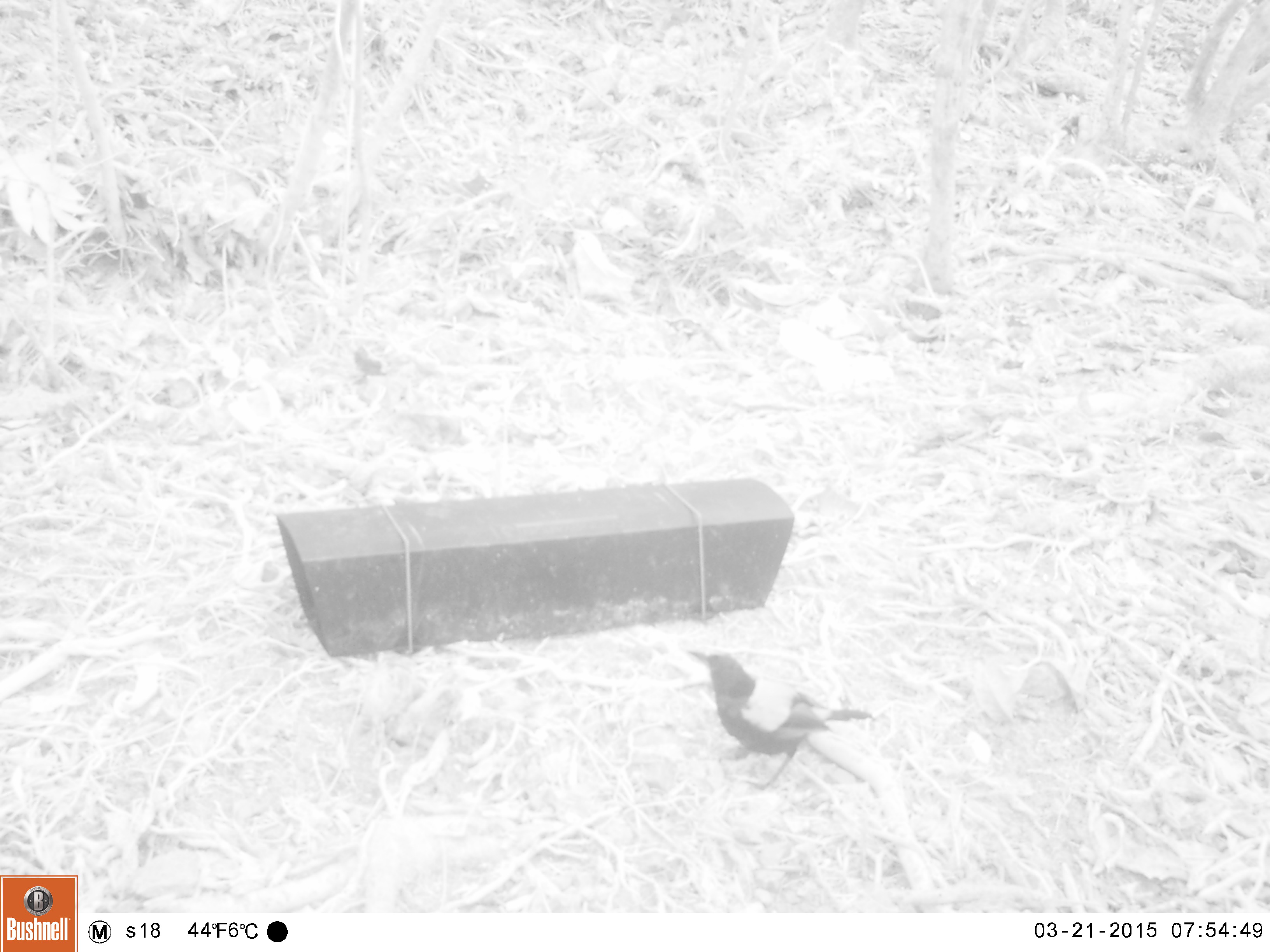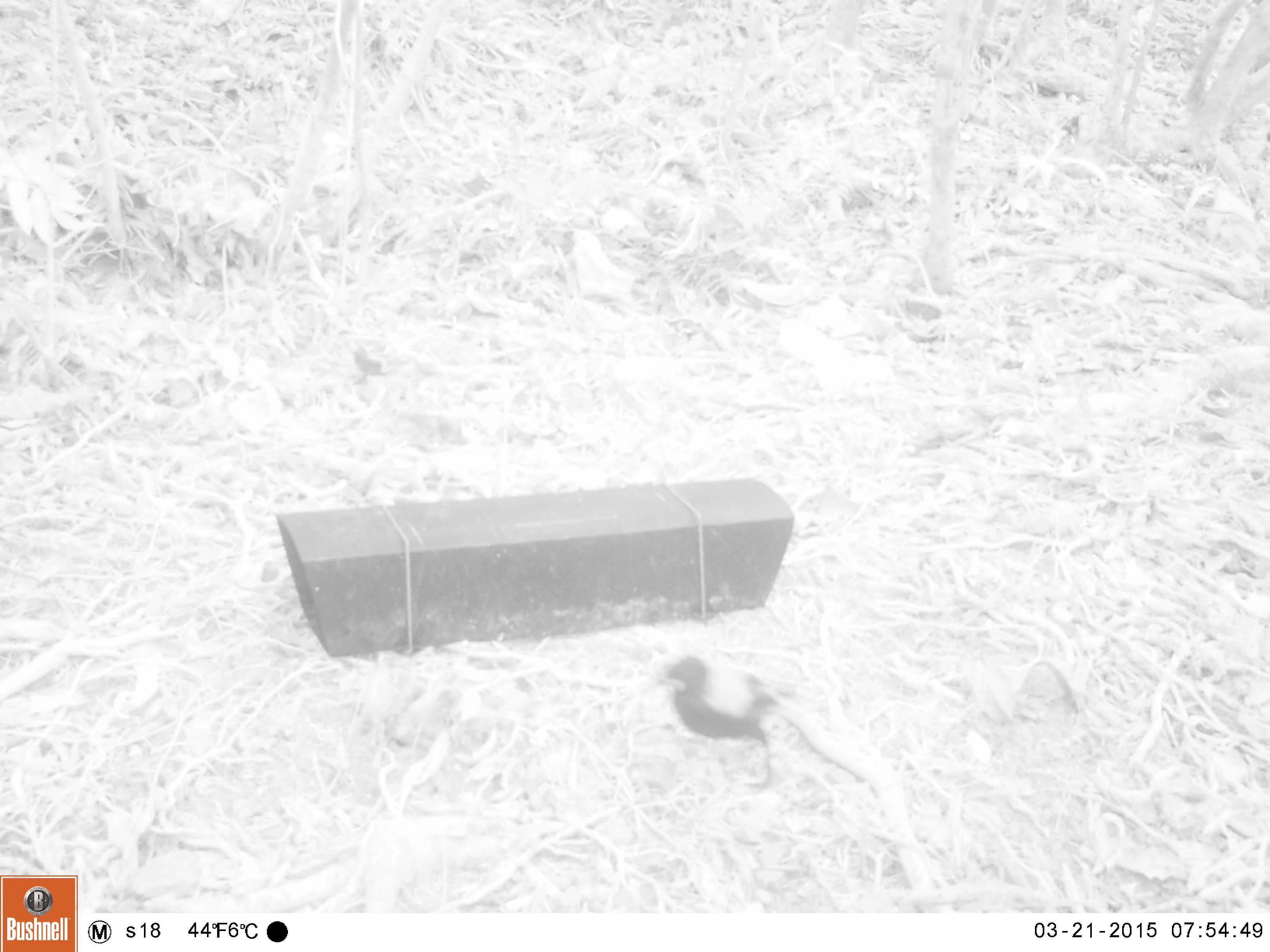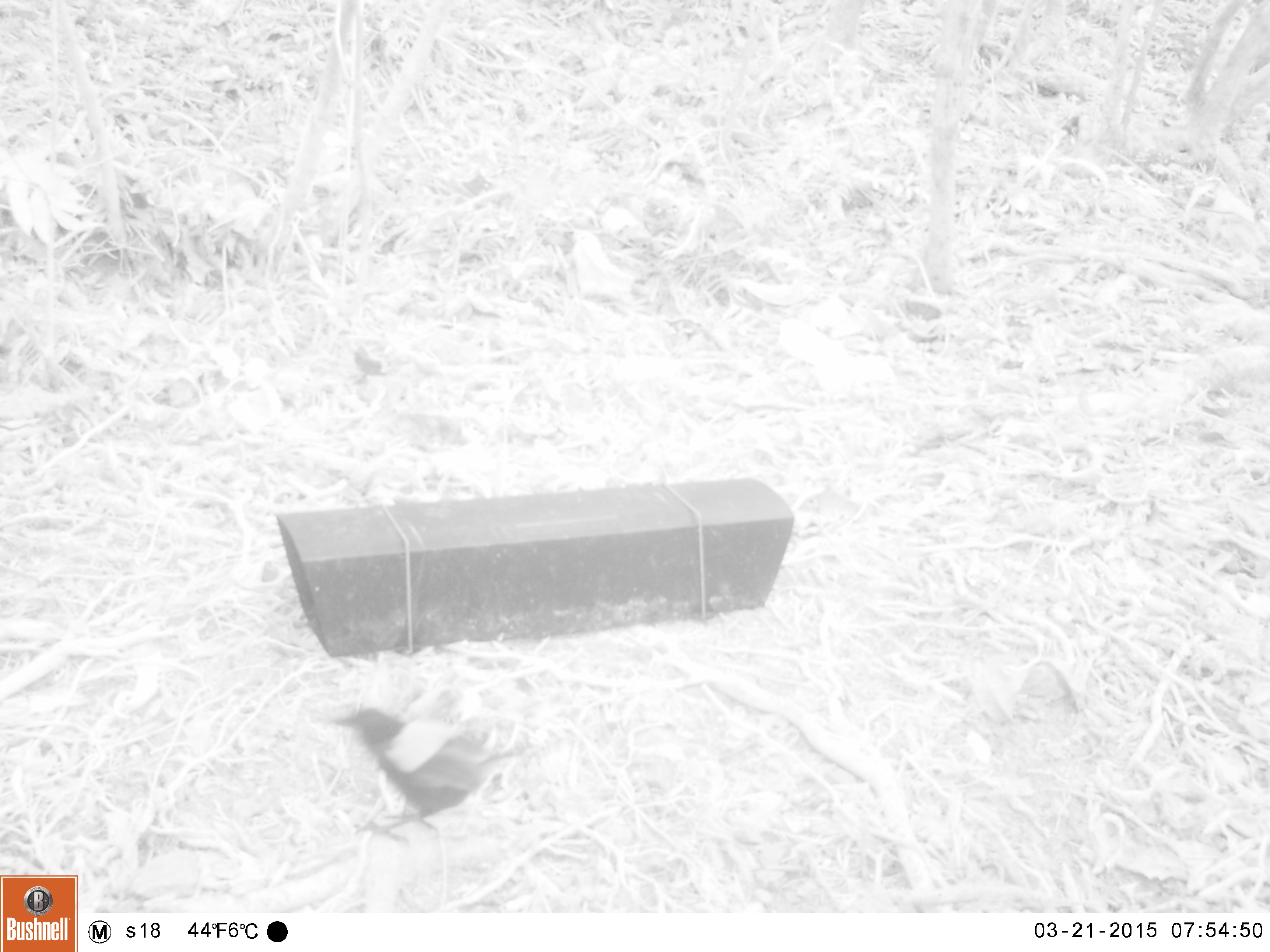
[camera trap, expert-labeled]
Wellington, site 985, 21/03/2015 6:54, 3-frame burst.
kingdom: Animalia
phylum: Chordata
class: Aves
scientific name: Aves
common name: bird